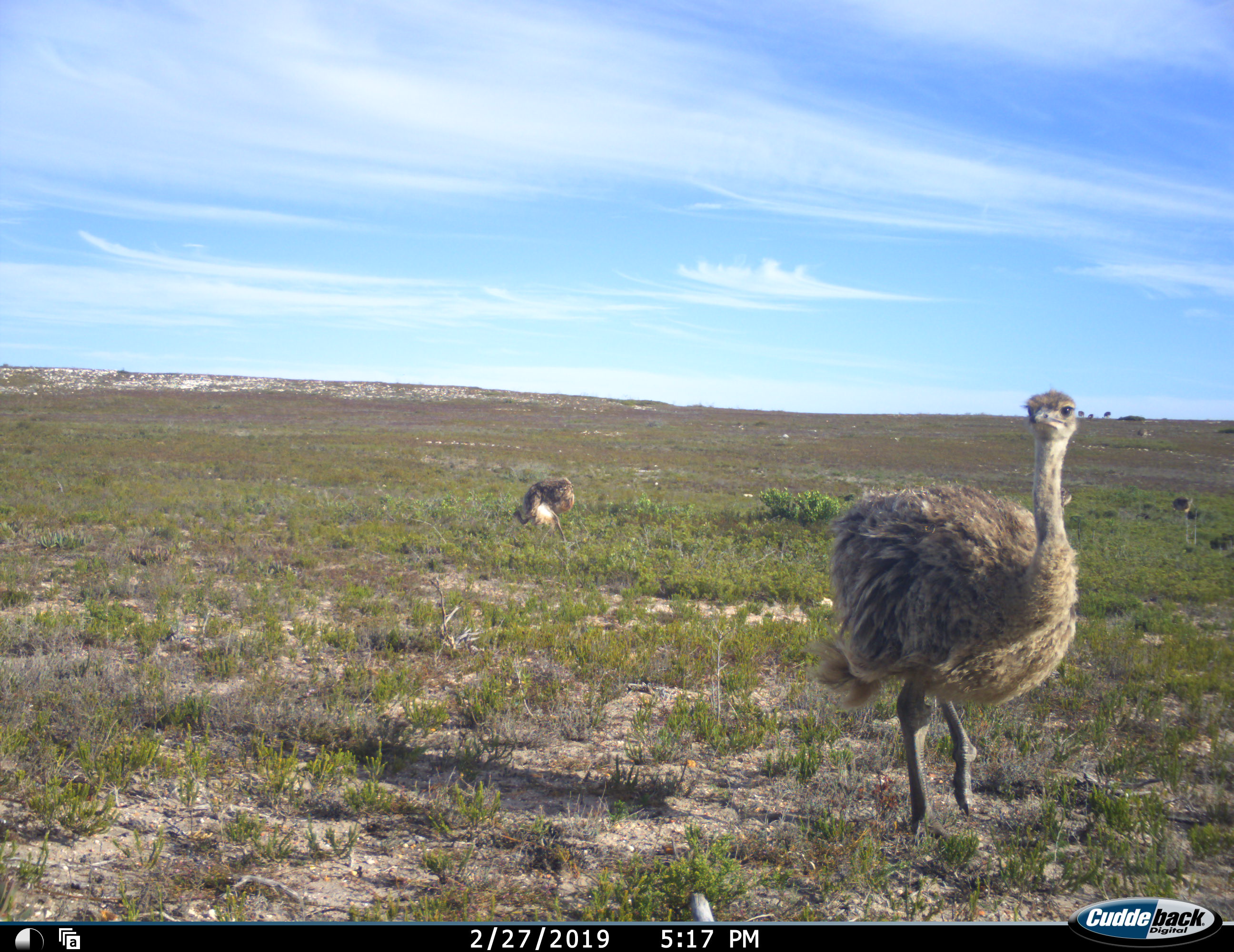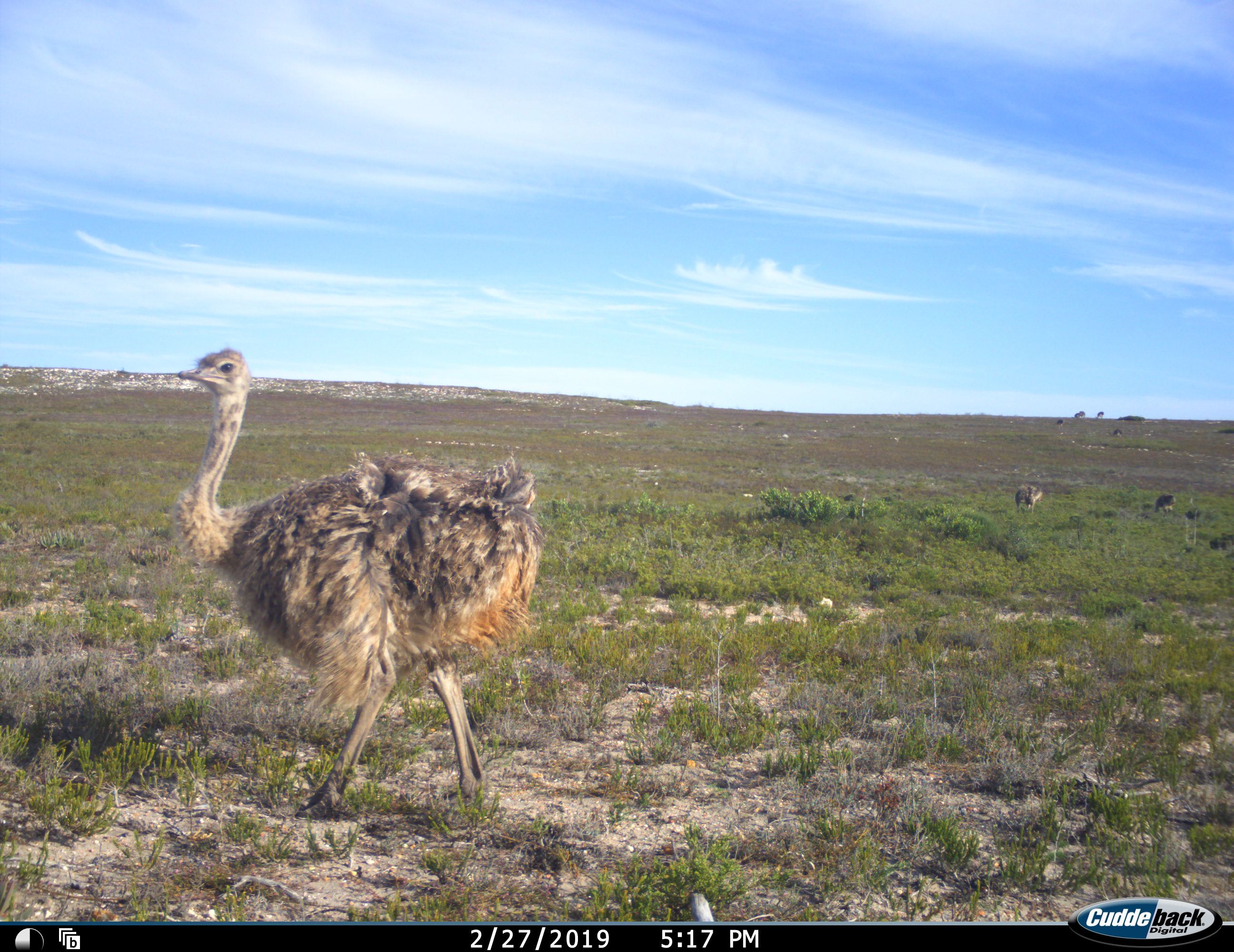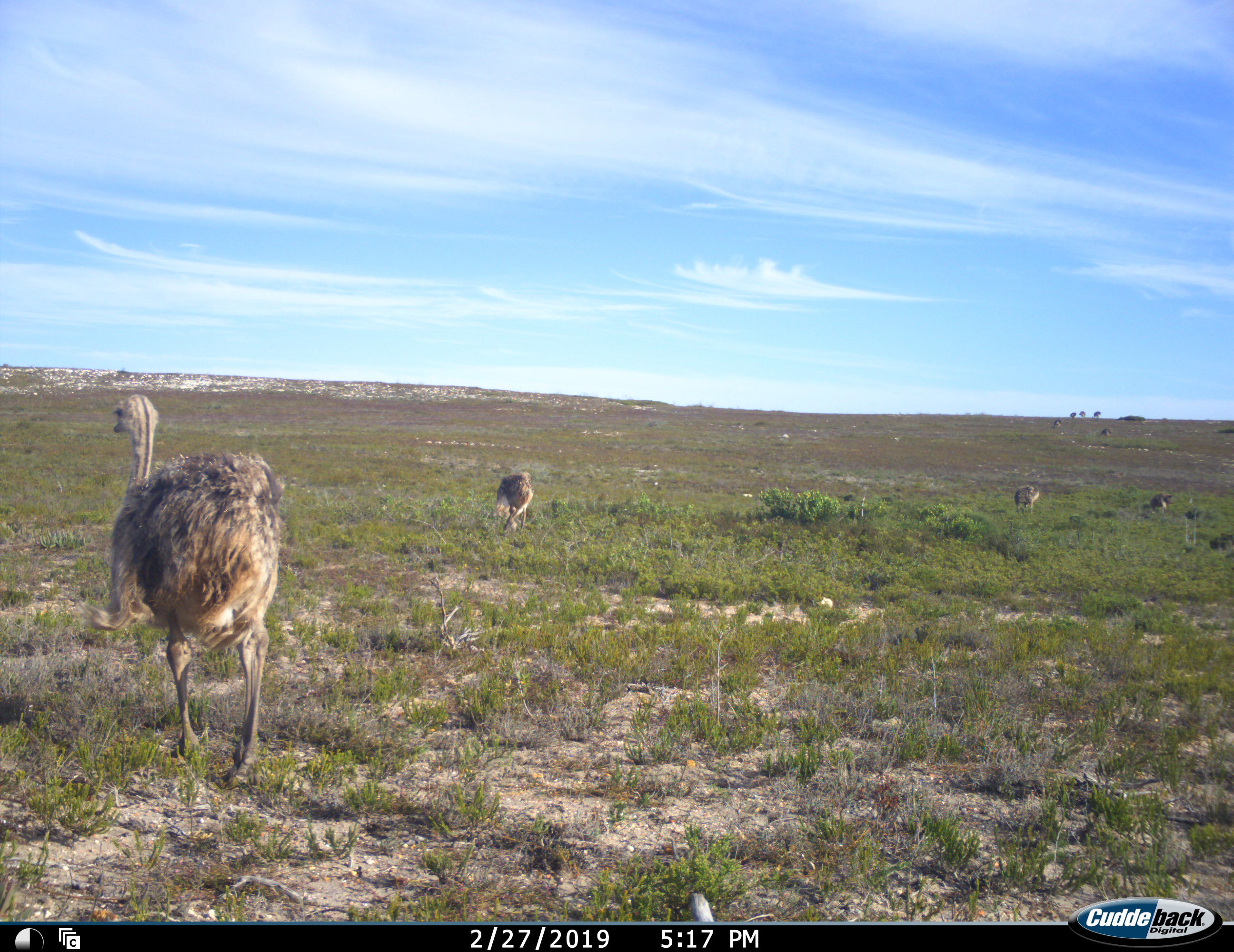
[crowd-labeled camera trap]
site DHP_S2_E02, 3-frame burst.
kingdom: Animalia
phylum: Chordata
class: Aves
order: Struthioniformes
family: Struthionidae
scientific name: Struthionidae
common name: ostrich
Ostrich (Struthionidae), count 9. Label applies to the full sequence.